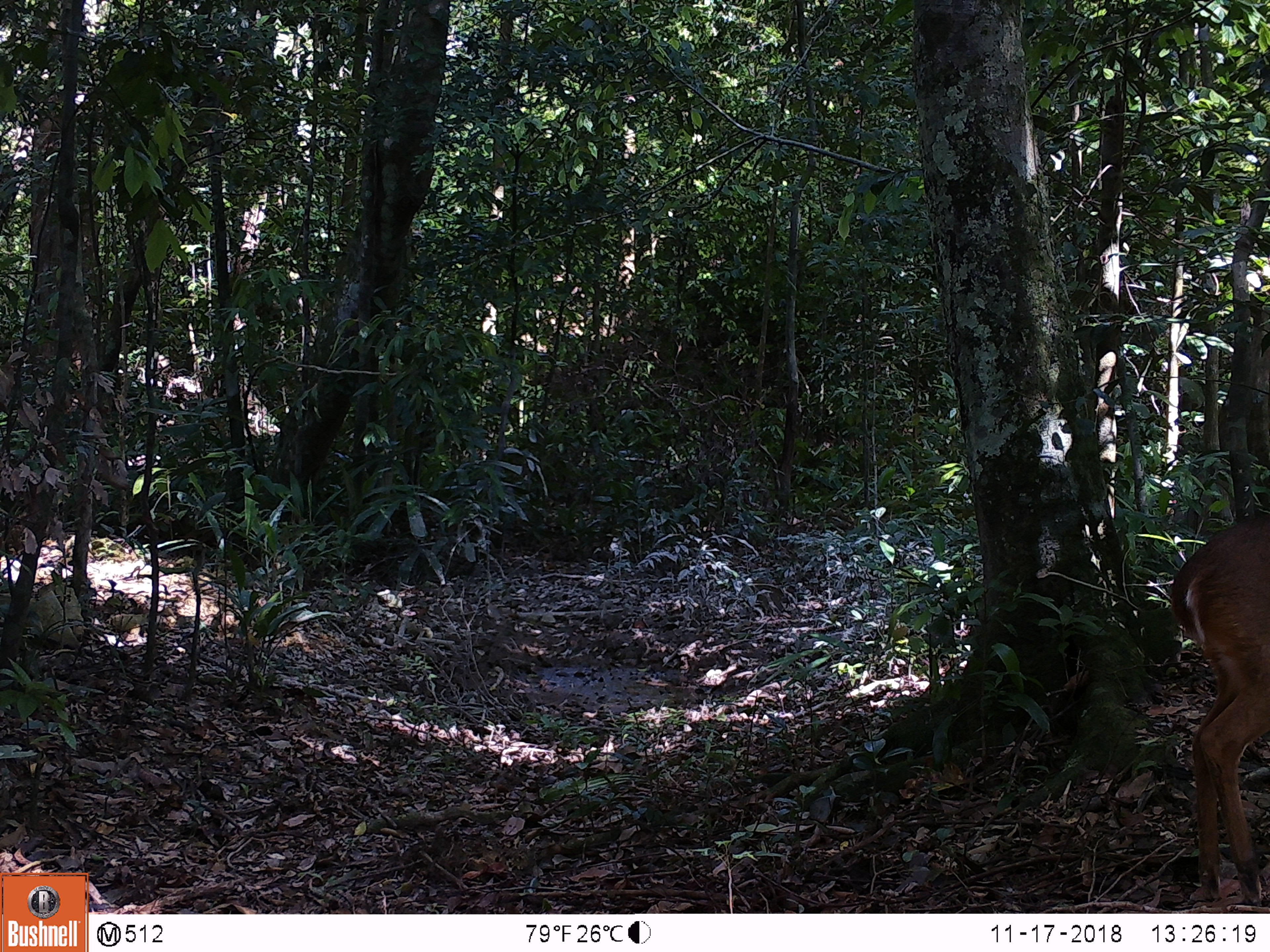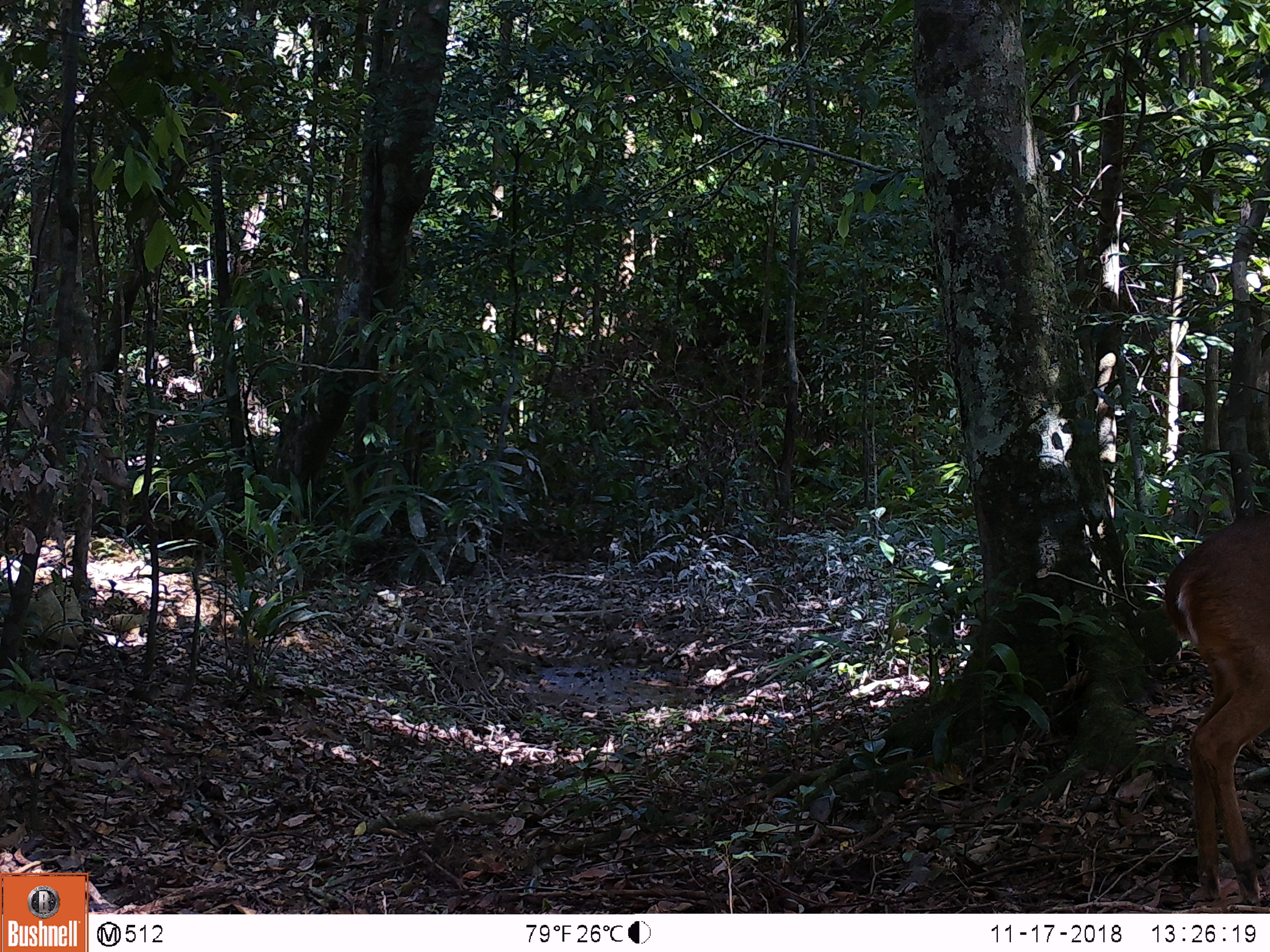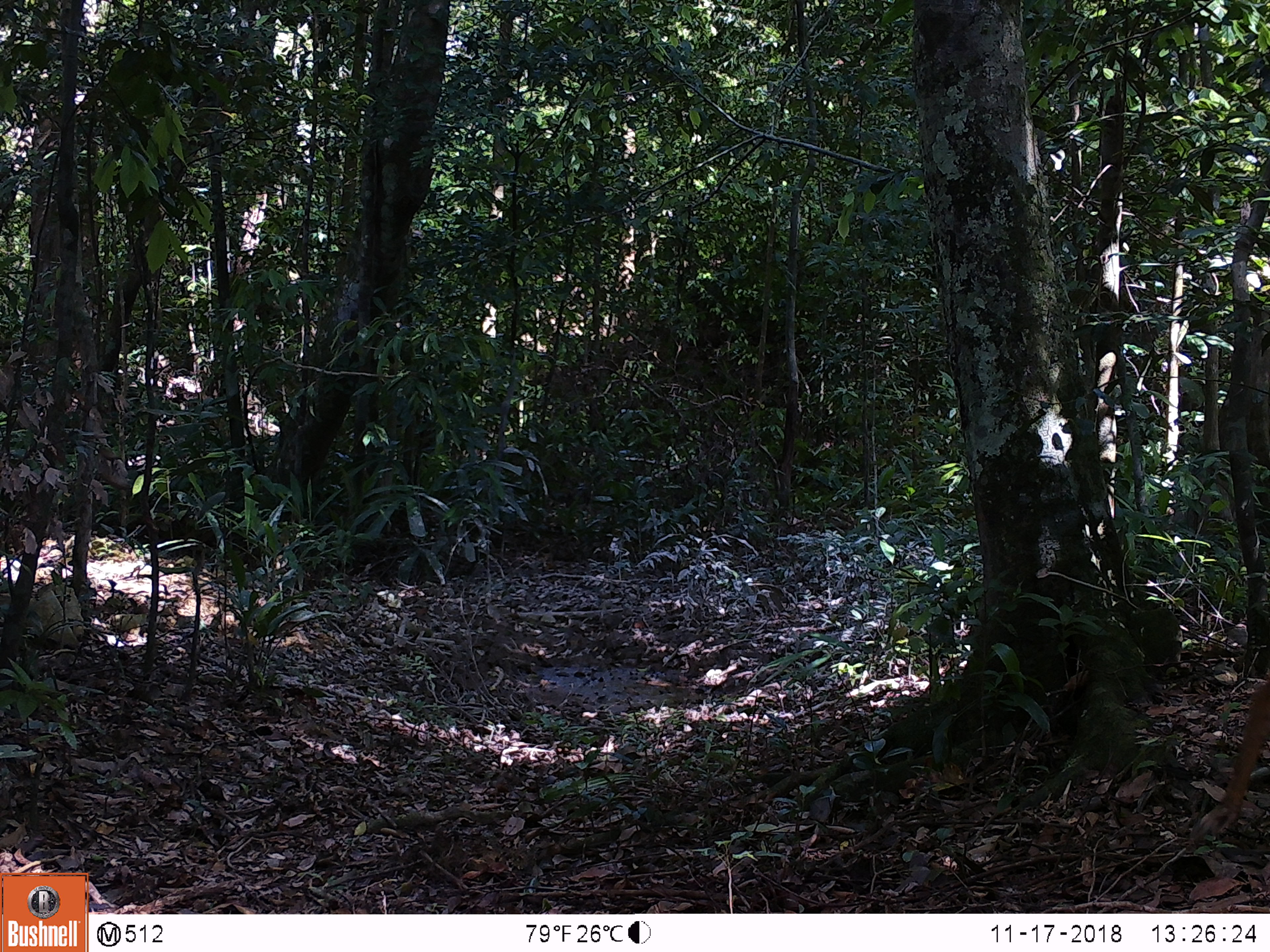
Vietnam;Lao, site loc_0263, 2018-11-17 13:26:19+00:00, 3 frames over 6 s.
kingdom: Animalia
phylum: Chordata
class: Mammalia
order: Artiodactyla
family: Cervidae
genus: Muntiacus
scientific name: Muntiacus vuquangensis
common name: large-antlered muntjac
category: large antlered muntjac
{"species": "large antlered muntjac (large-antlered muntjac) (Muntiacus vuquangensis)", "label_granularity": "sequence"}